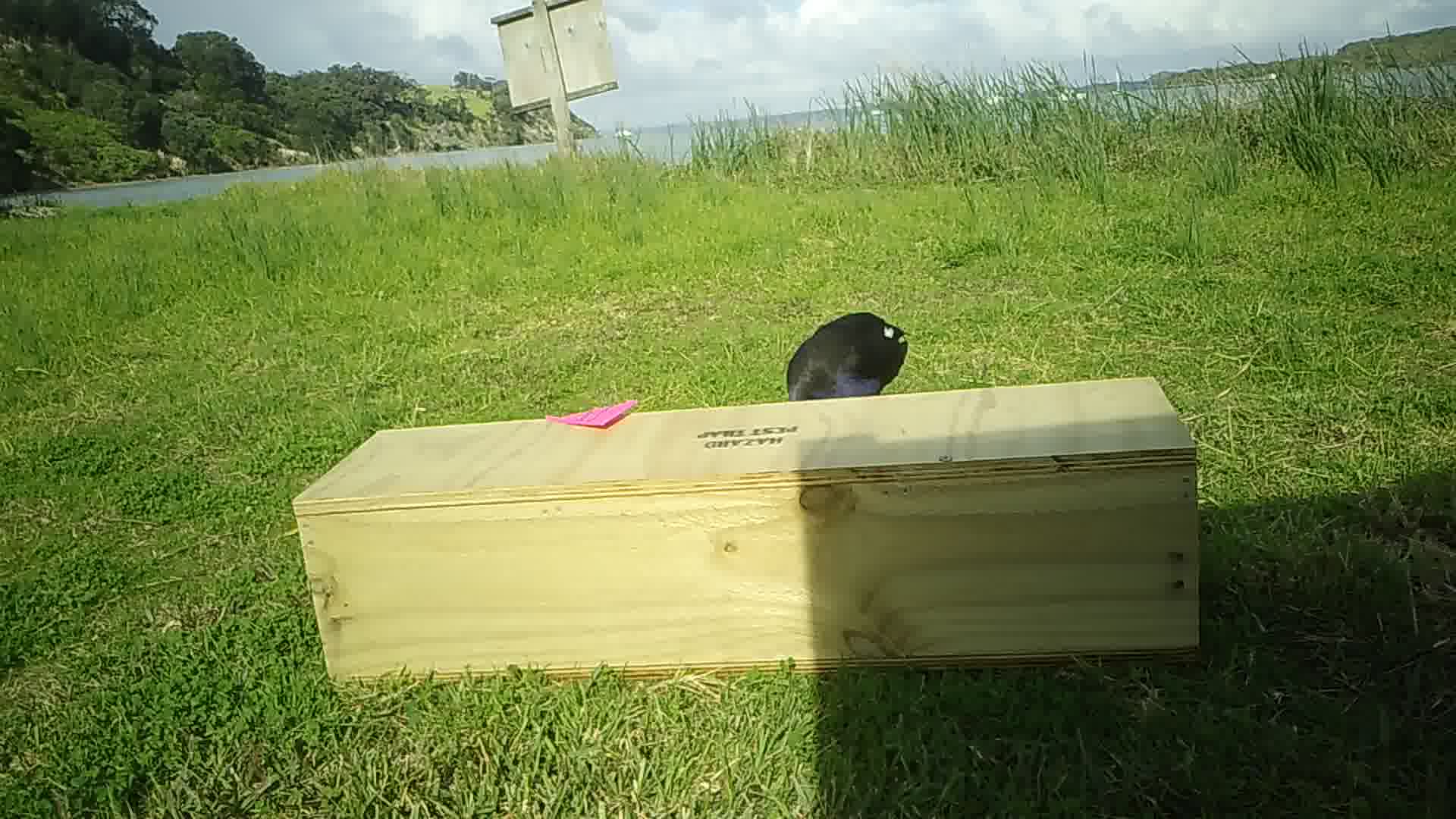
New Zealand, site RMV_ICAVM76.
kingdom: Animalia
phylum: Chordata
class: Aves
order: Gruiformes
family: Rallidae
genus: Porphyrio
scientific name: Porphyrio melanotus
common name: australasian swamphen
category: pukeko